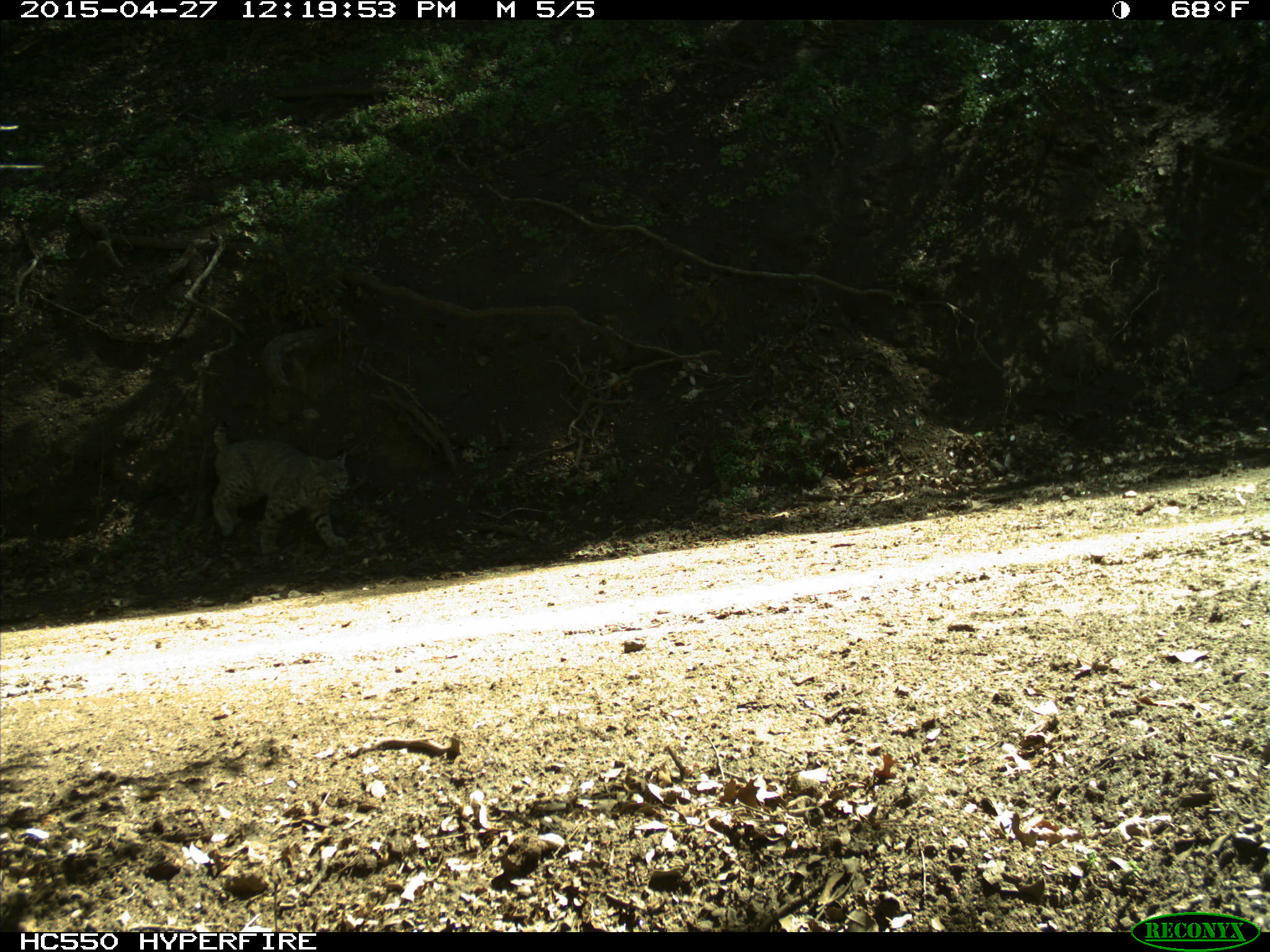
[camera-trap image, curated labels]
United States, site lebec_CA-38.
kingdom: Animalia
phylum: Chordata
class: Mammalia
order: Carnivora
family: Felidae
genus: Lynx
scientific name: Lynx rufus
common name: bobcat